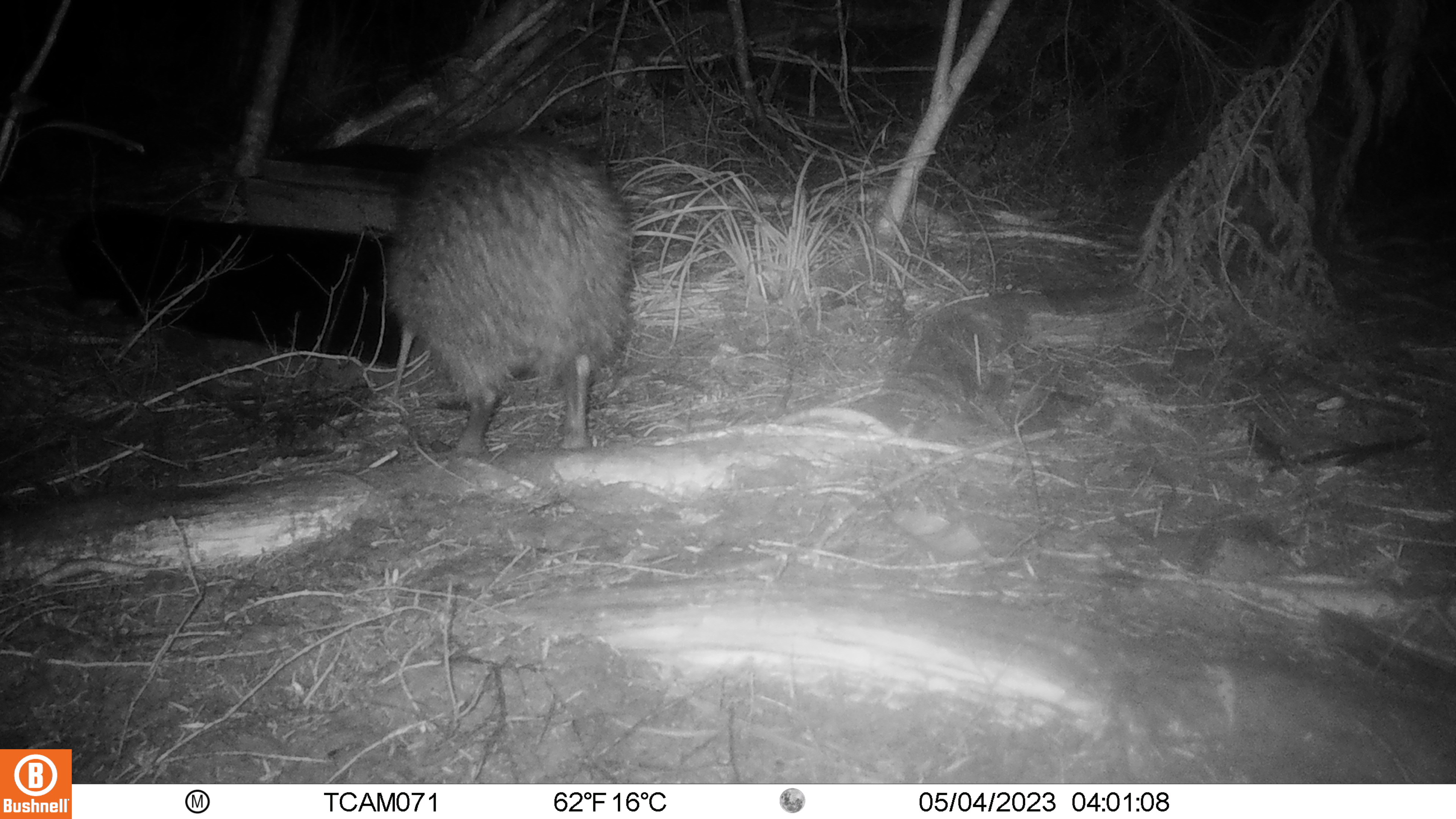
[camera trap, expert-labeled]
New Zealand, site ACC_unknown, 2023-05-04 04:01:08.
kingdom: Animalia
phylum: Chordata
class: Aves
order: Apterygiformes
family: Apterygidae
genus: Apteryx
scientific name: Apteryx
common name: kiwi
Kiwi (Apteryx).